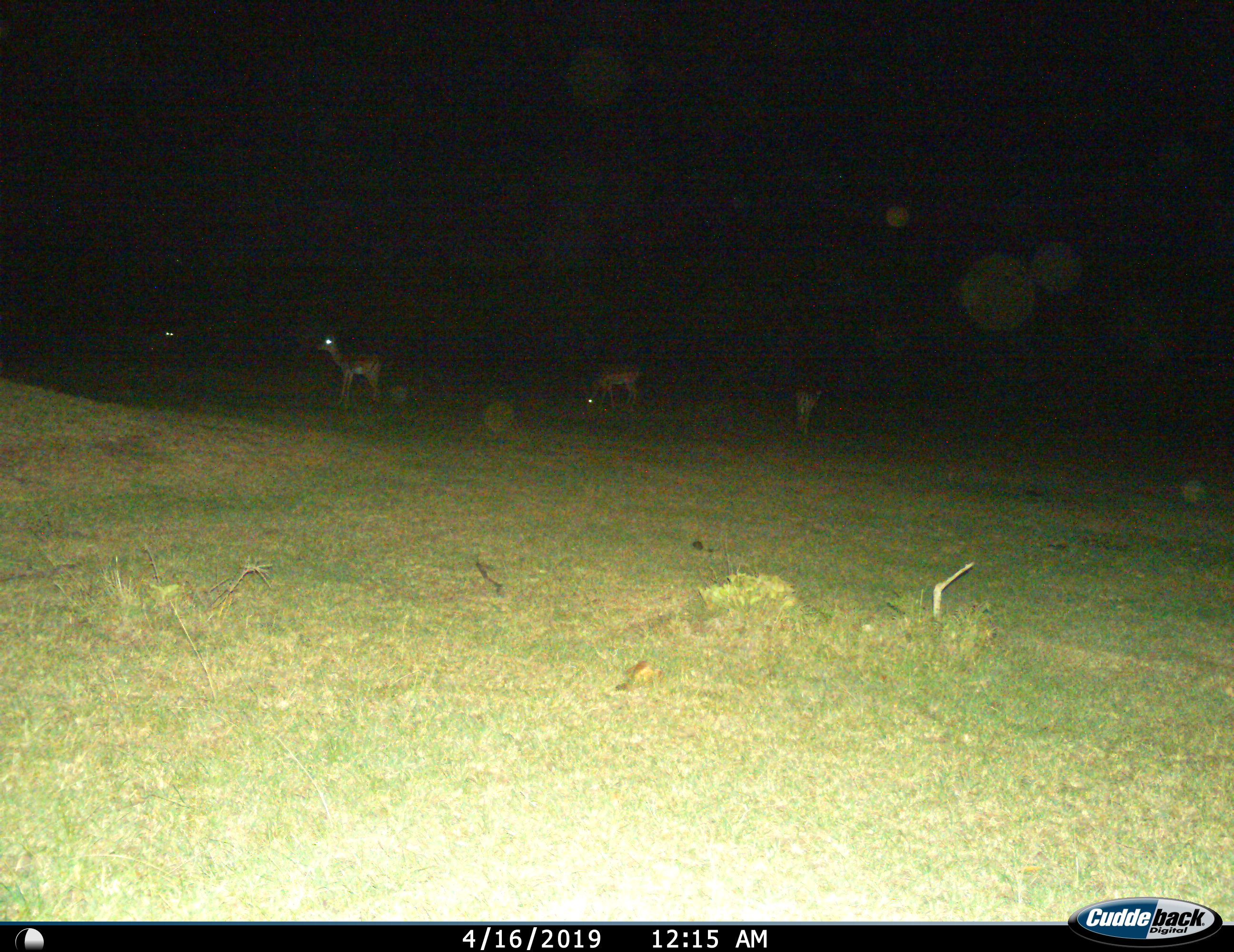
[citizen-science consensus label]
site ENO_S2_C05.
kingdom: Animalia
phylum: Chordata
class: Mammalia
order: Artiodactyla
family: Bovidae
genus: Aepyceros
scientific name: Aepyceros melampus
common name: impala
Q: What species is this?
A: Impala (Aepyceros melampus).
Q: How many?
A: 3.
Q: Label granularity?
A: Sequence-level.